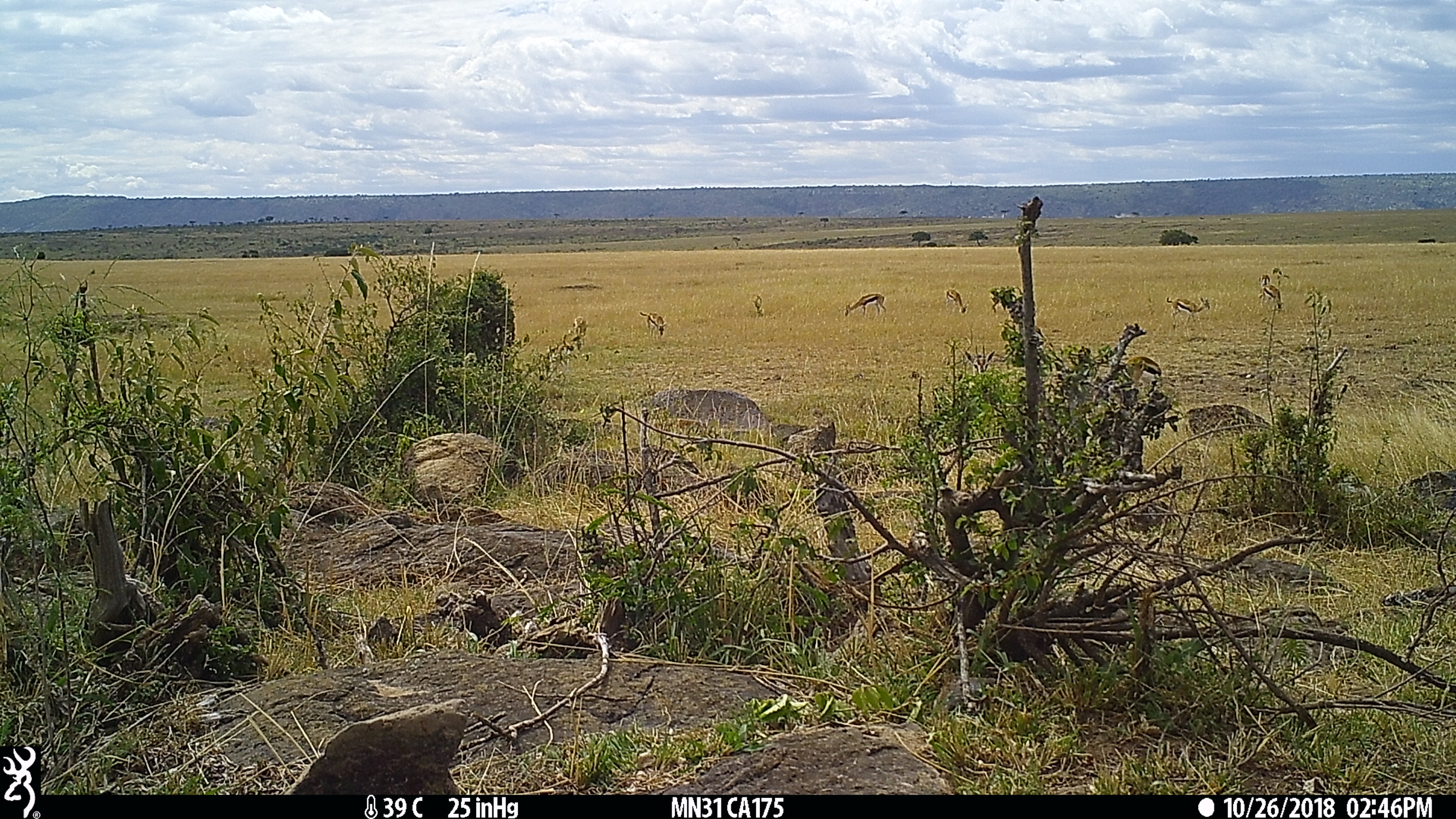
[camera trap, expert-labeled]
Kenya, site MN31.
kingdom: Animalia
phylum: Chordata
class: Mammalia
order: Artiodactyla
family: Bovidae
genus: Eudorcas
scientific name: Eudorcas thomsonii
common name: thomon's gazelle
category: gazelle thomsons